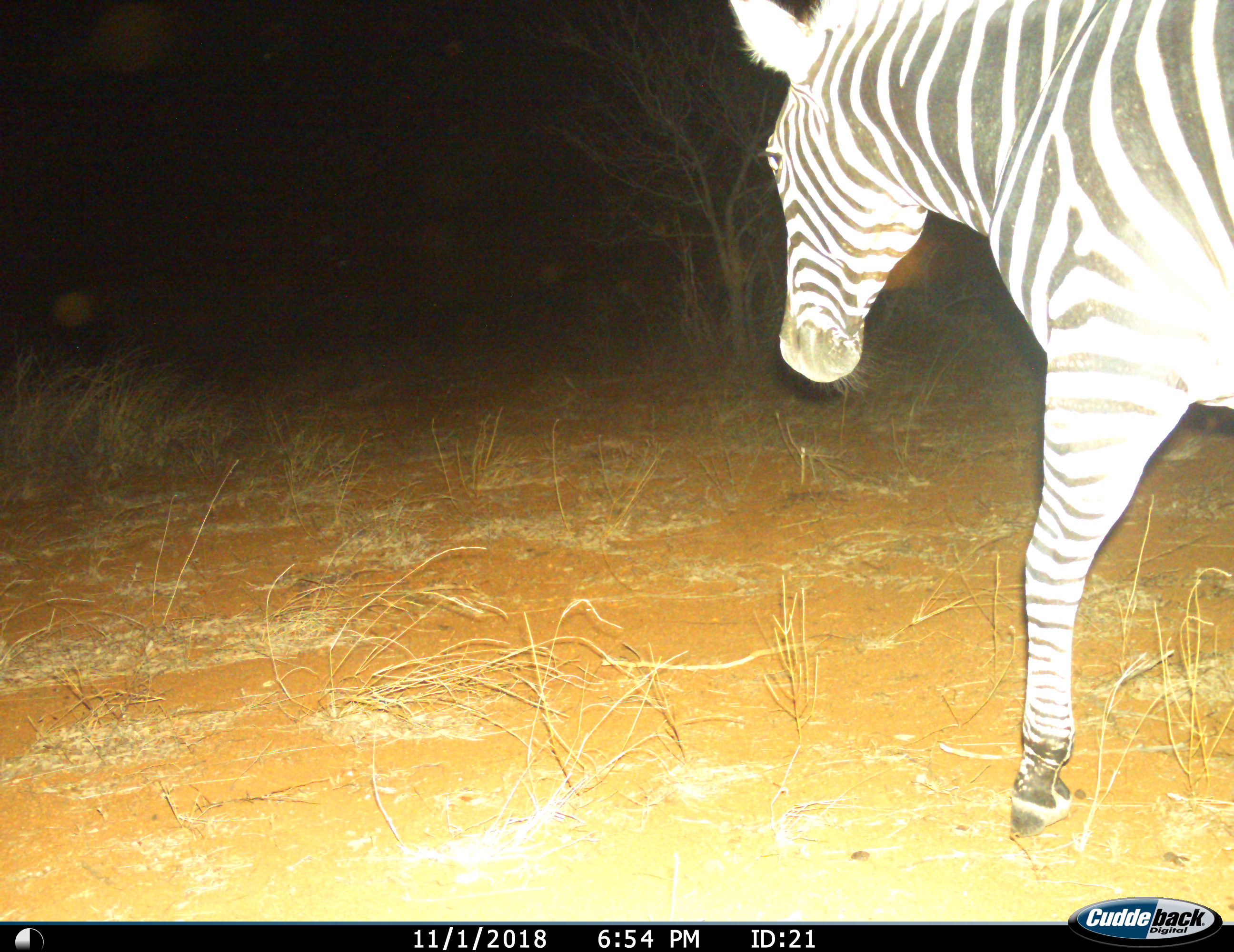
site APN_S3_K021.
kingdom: Animalia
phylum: Chordata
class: Mammalia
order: Perissodactyla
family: Equidae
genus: Equus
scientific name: Equus quagga burchellii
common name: burchell's zebra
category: zebraburchells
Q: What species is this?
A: Zebraburchells (burchell's zebra) (Equus quagga burchellii).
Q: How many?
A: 1.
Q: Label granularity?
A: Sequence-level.